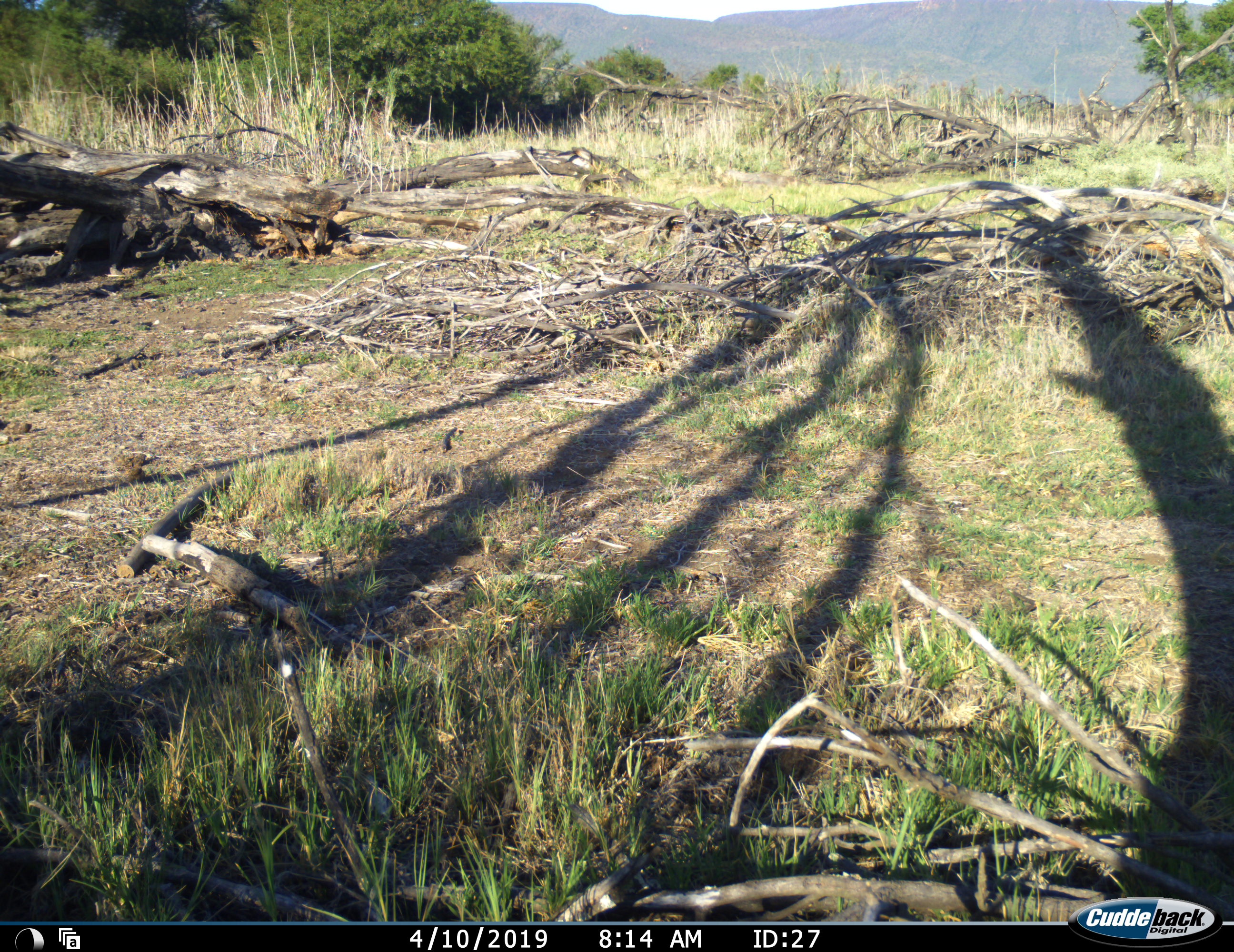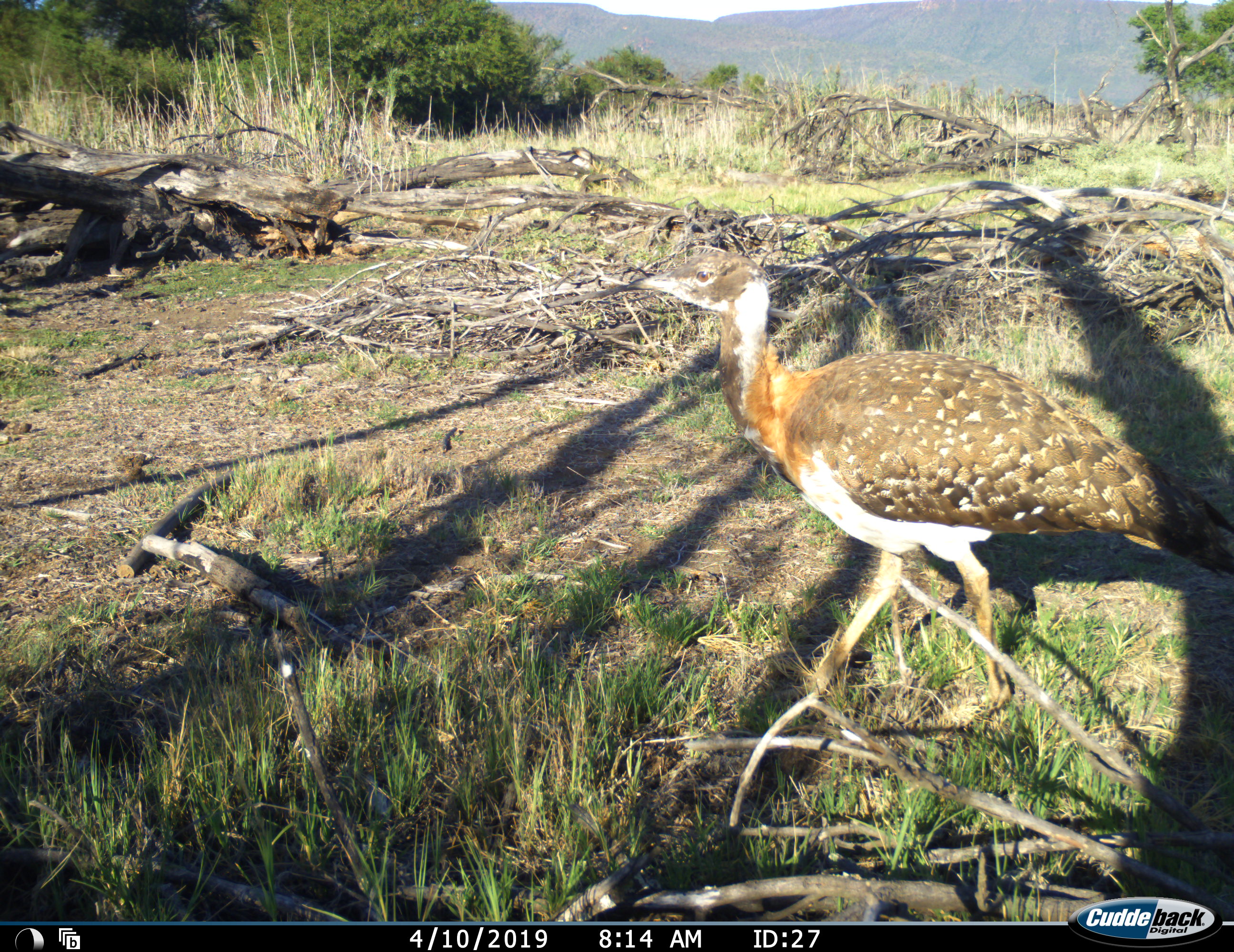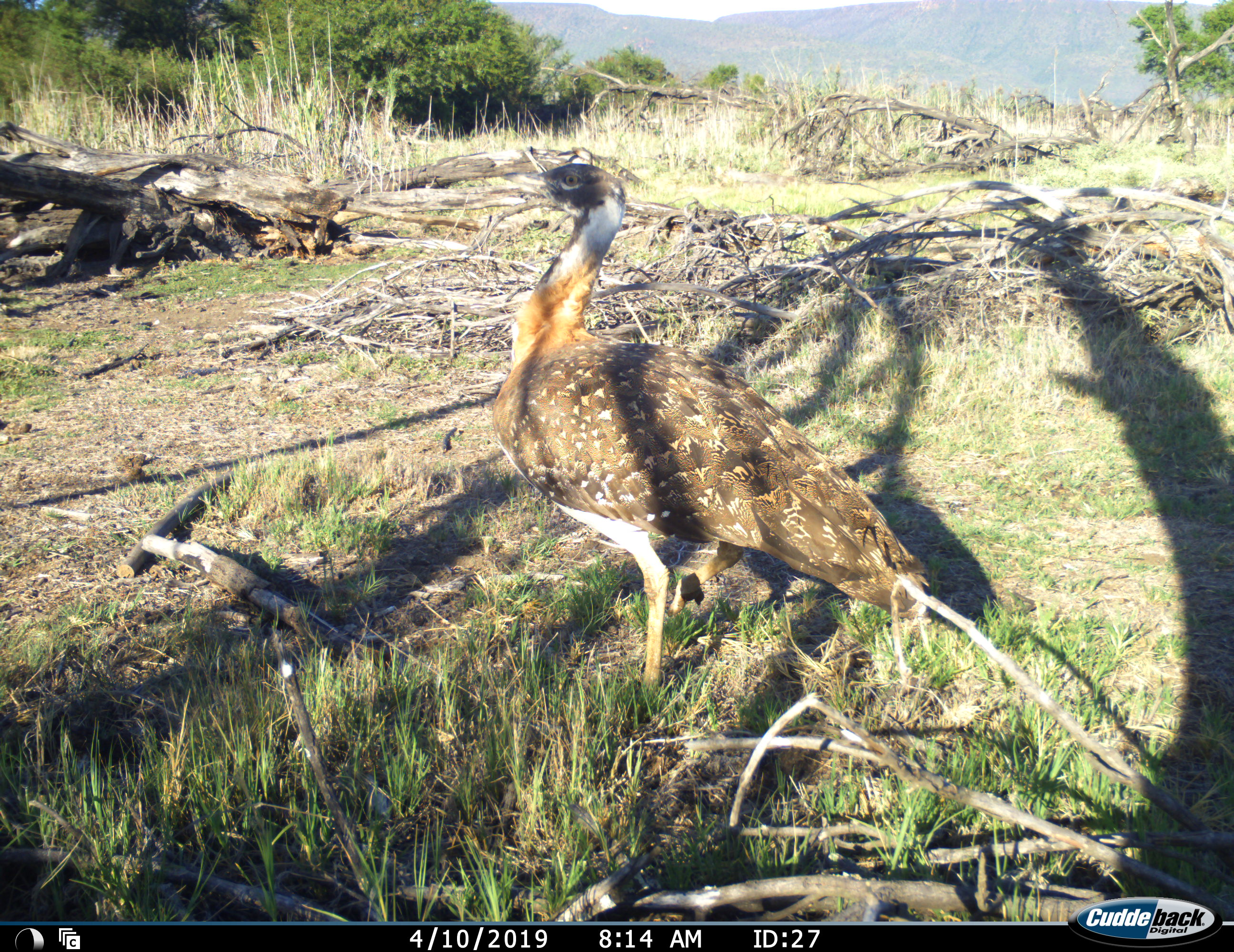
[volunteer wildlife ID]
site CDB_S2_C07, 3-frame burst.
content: unidentified animal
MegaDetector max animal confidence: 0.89